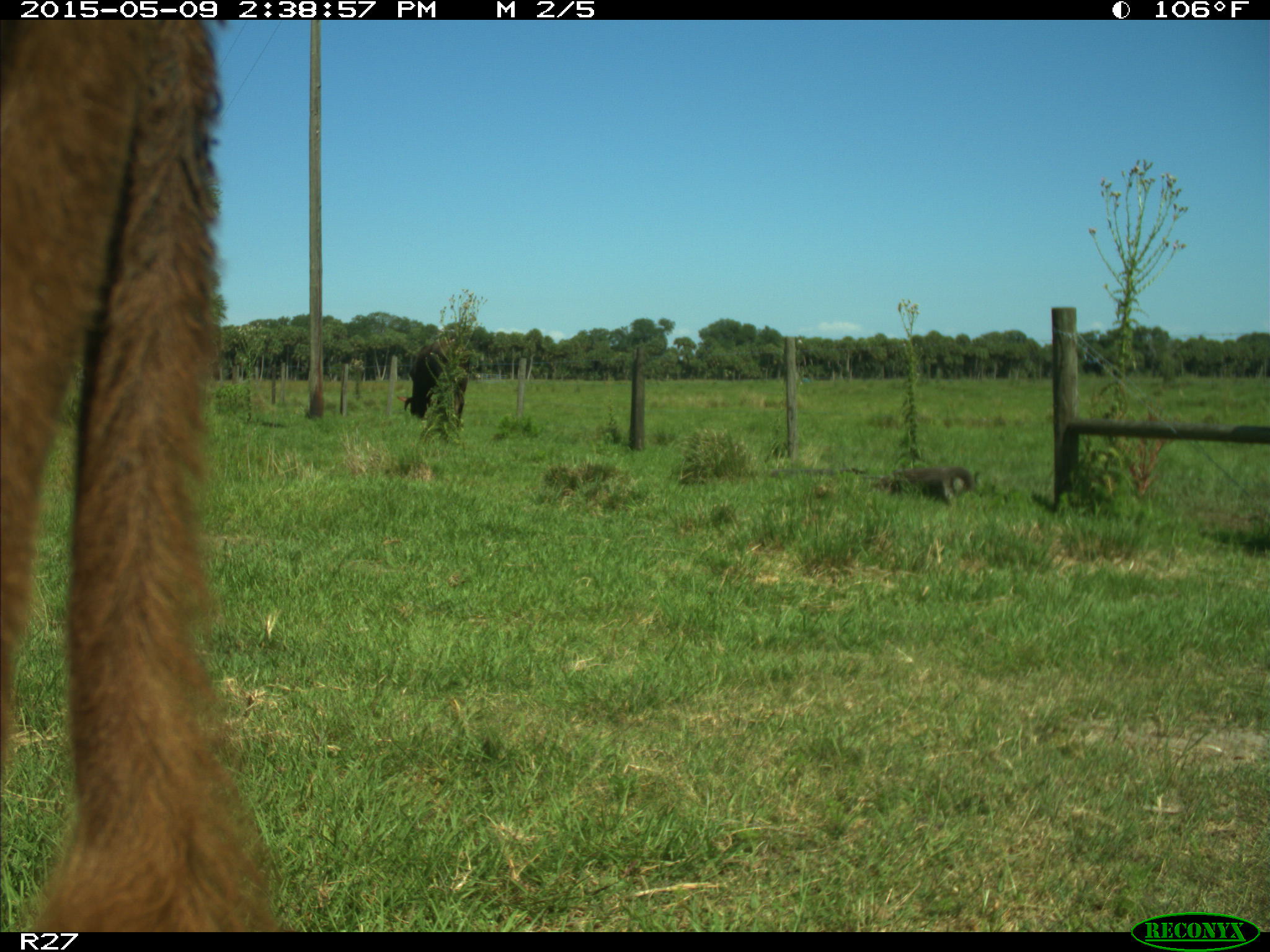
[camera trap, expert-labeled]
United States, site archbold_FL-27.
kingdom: Animalia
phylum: Chordata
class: Mammalia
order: Artiodactyla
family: Bovidae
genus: Bos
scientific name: Bos taurus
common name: domestic cow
Bos taurus (domestic cow).